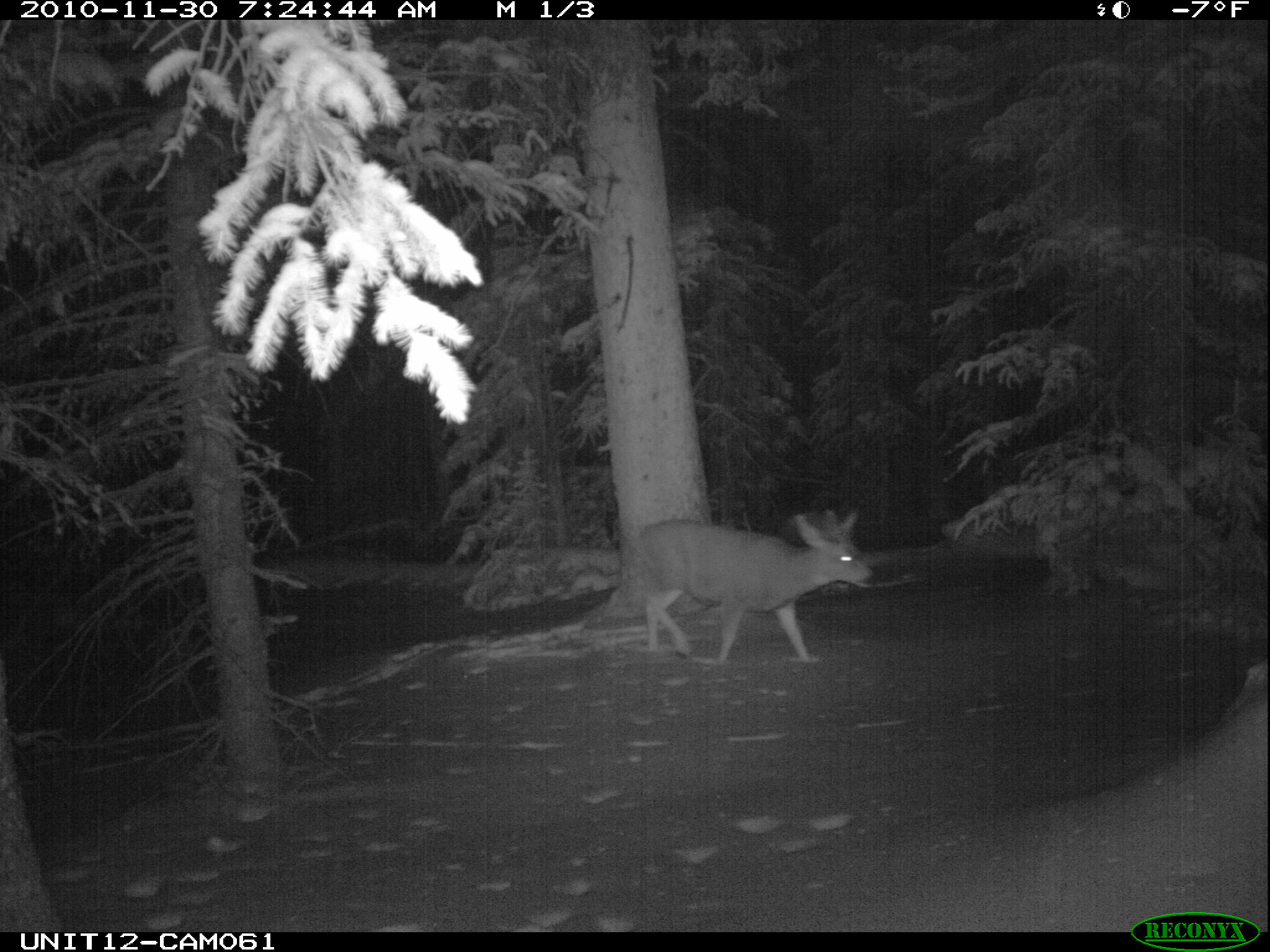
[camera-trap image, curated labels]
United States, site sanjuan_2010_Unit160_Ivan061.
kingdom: Animalia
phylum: Chordata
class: Mammalia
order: Artiodactyla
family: Cervidae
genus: Odocoileus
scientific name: Odocoileus hemionus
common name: mule deer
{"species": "Odocoileus hemionus (mule deer)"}